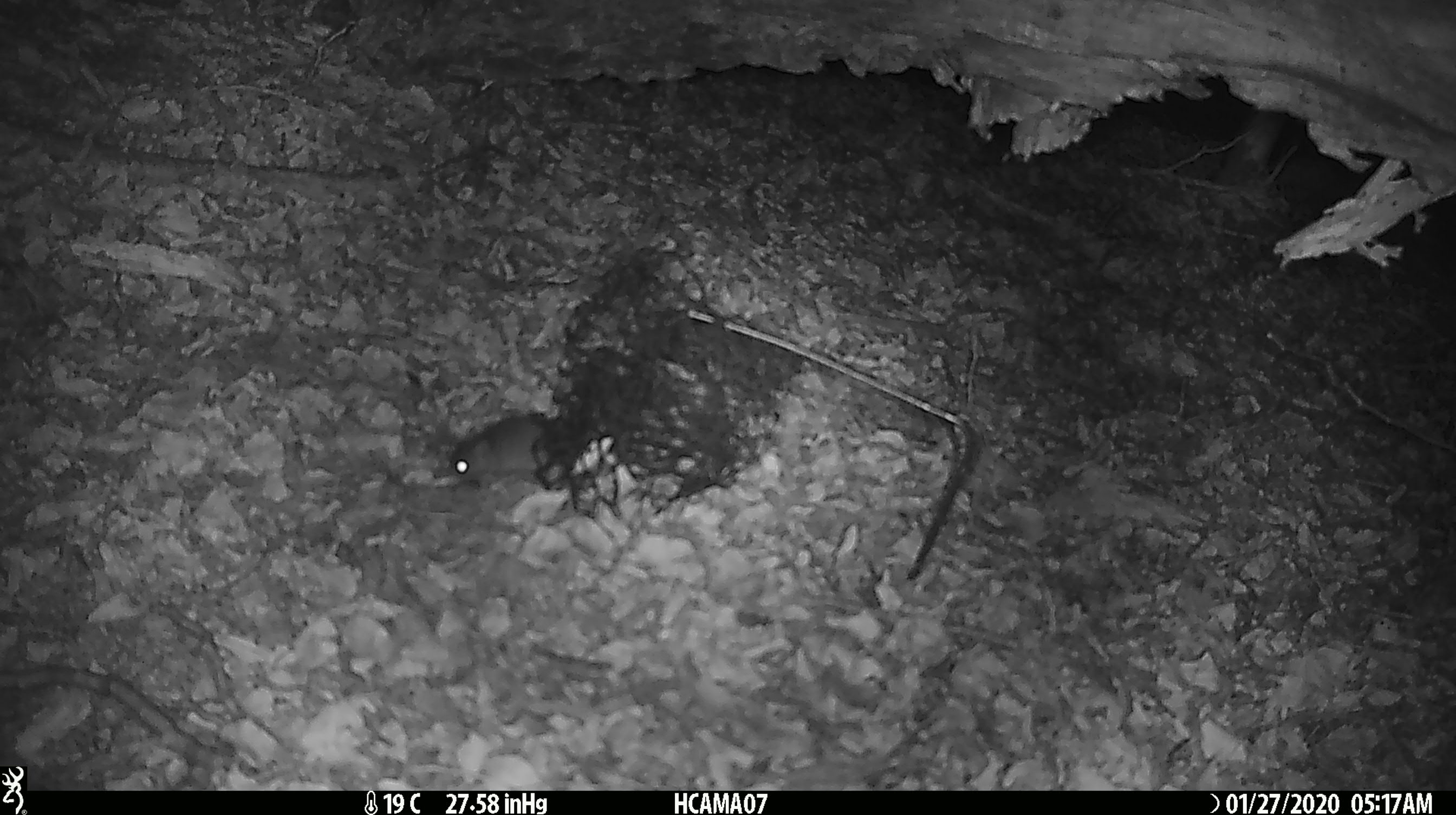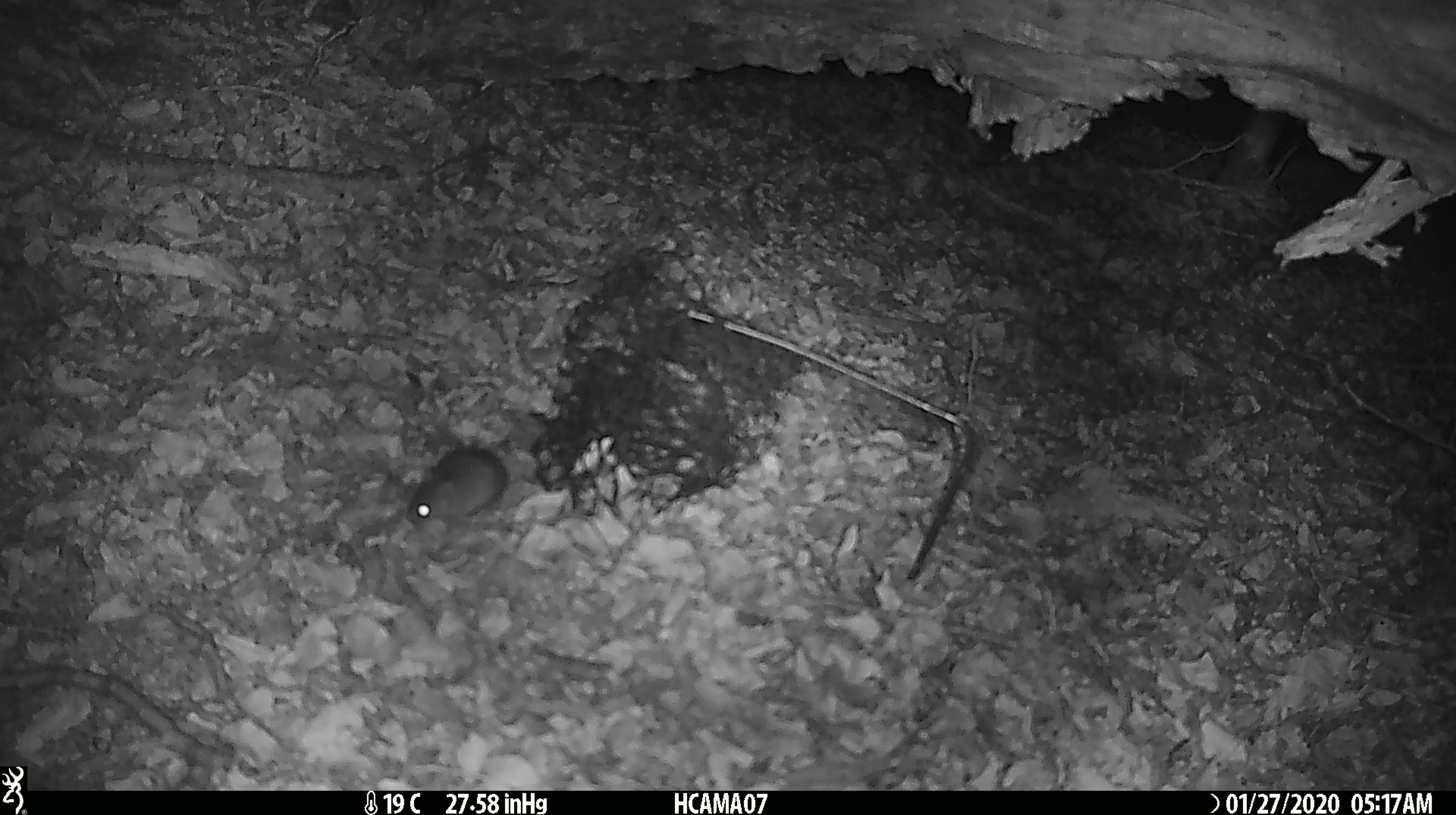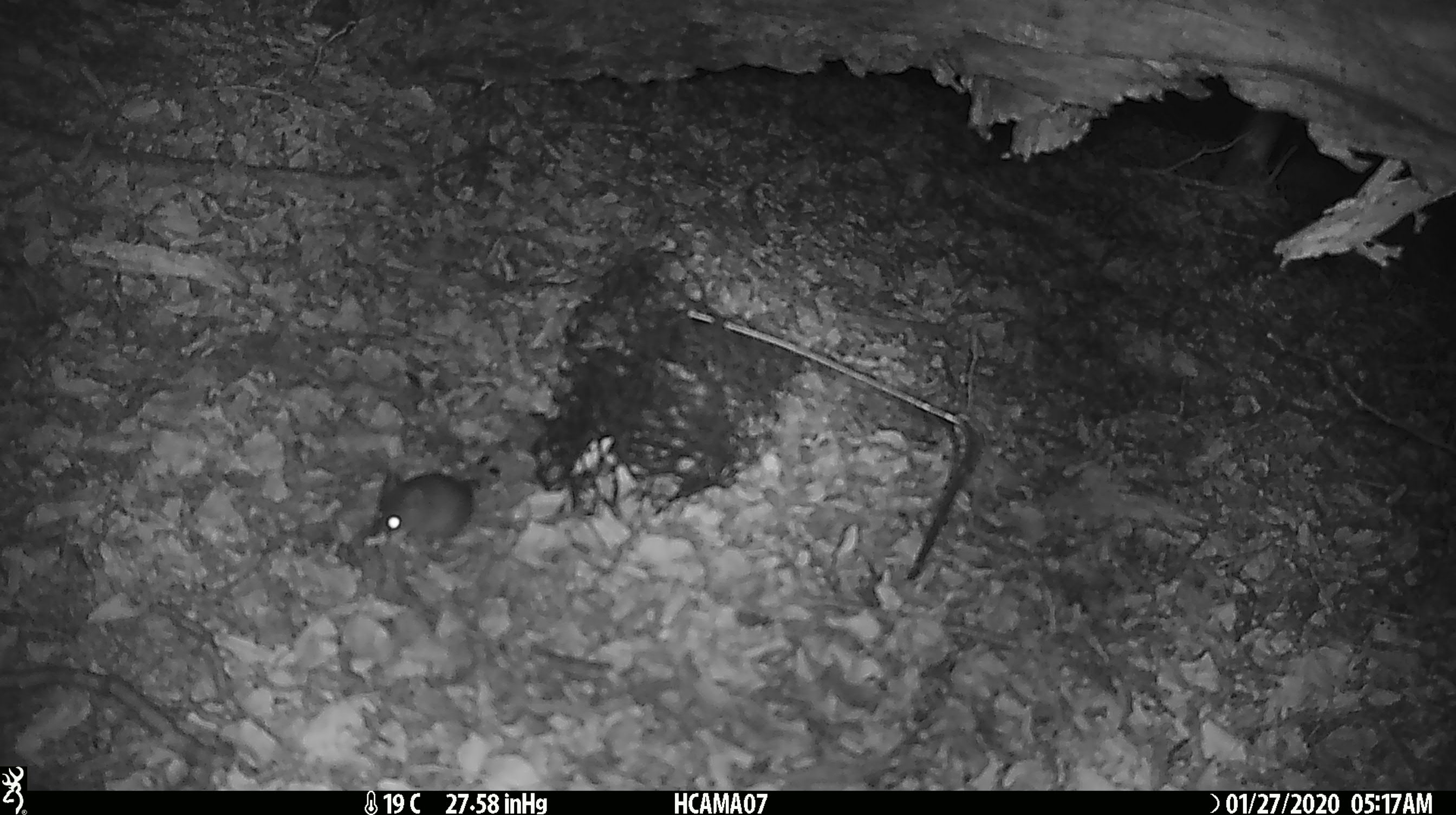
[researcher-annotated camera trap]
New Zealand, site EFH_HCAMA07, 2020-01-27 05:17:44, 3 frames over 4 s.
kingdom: Animalia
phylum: Chordata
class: Mammalia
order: Rodentia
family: Muridae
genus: Mus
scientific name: Mus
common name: mouse